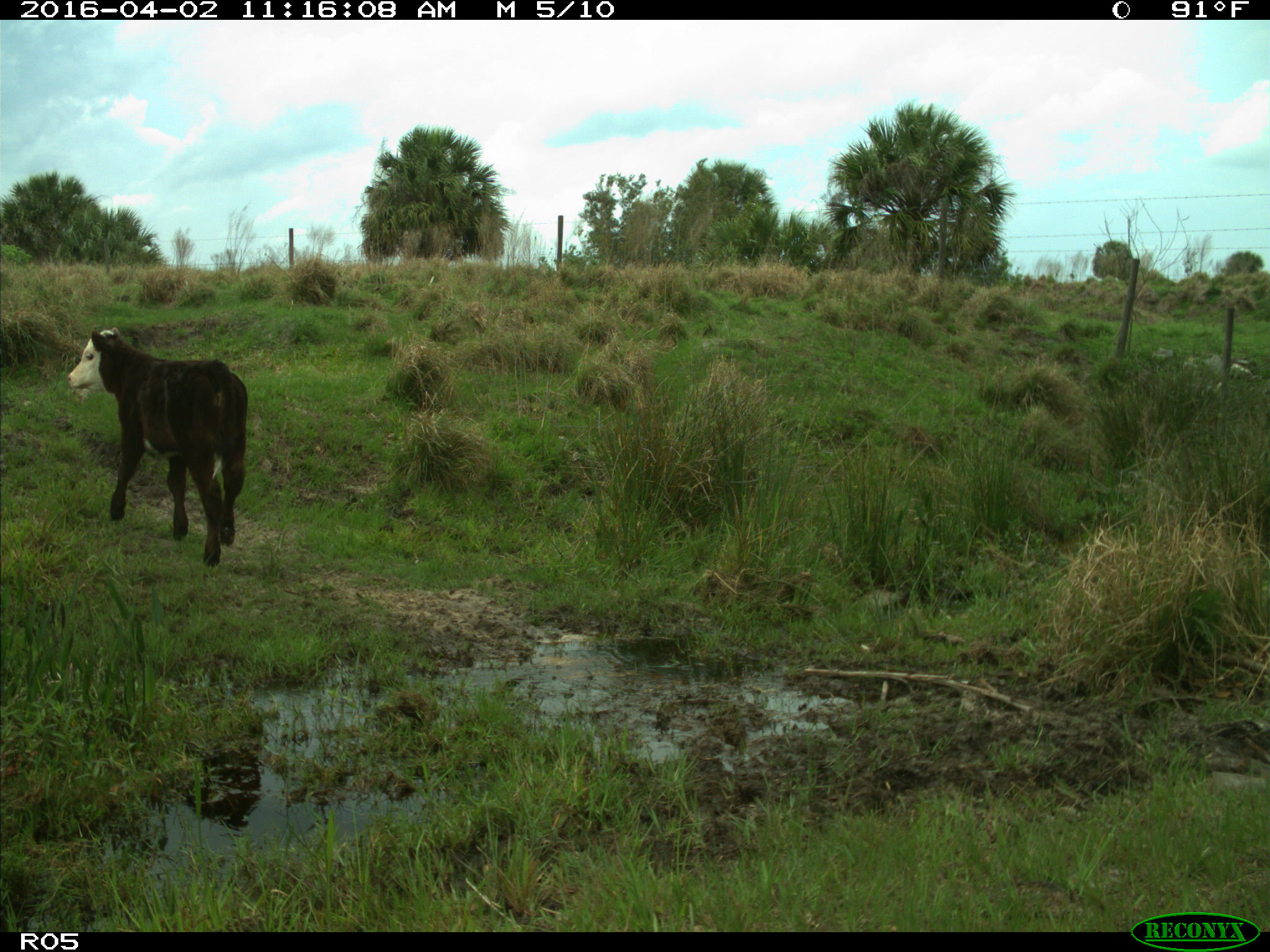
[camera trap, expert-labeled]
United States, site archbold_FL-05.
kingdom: Animalia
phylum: Chordata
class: Mammalia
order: Artiodactyla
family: Bovidae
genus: Bos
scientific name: Bos taurus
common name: domestic cow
Bos taurus (domestic cow).